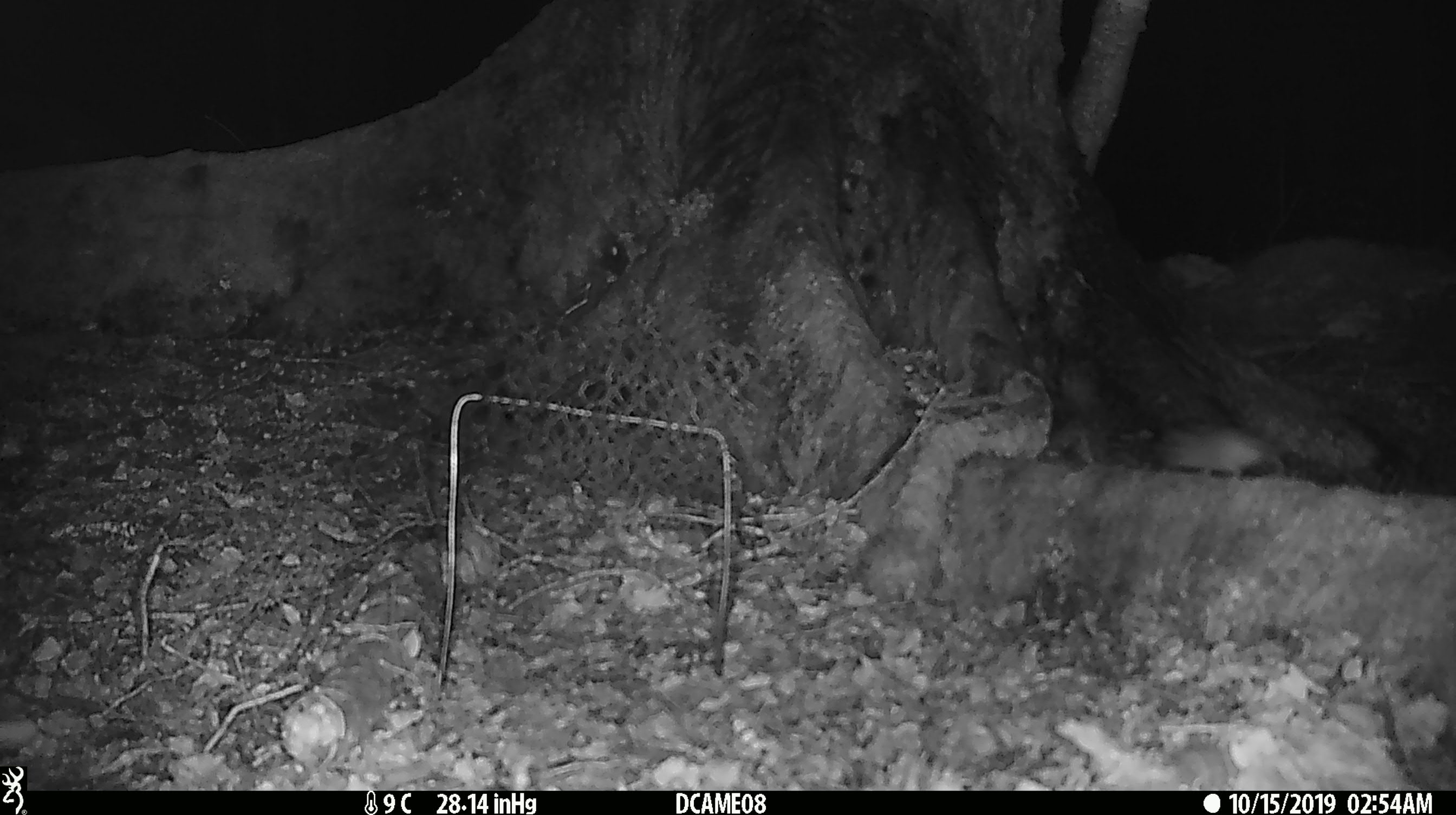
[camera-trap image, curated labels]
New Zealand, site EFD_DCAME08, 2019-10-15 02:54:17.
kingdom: Animalia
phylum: Chordata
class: Mammalia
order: Rodentia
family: Muridae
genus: Mus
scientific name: Mus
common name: mouse